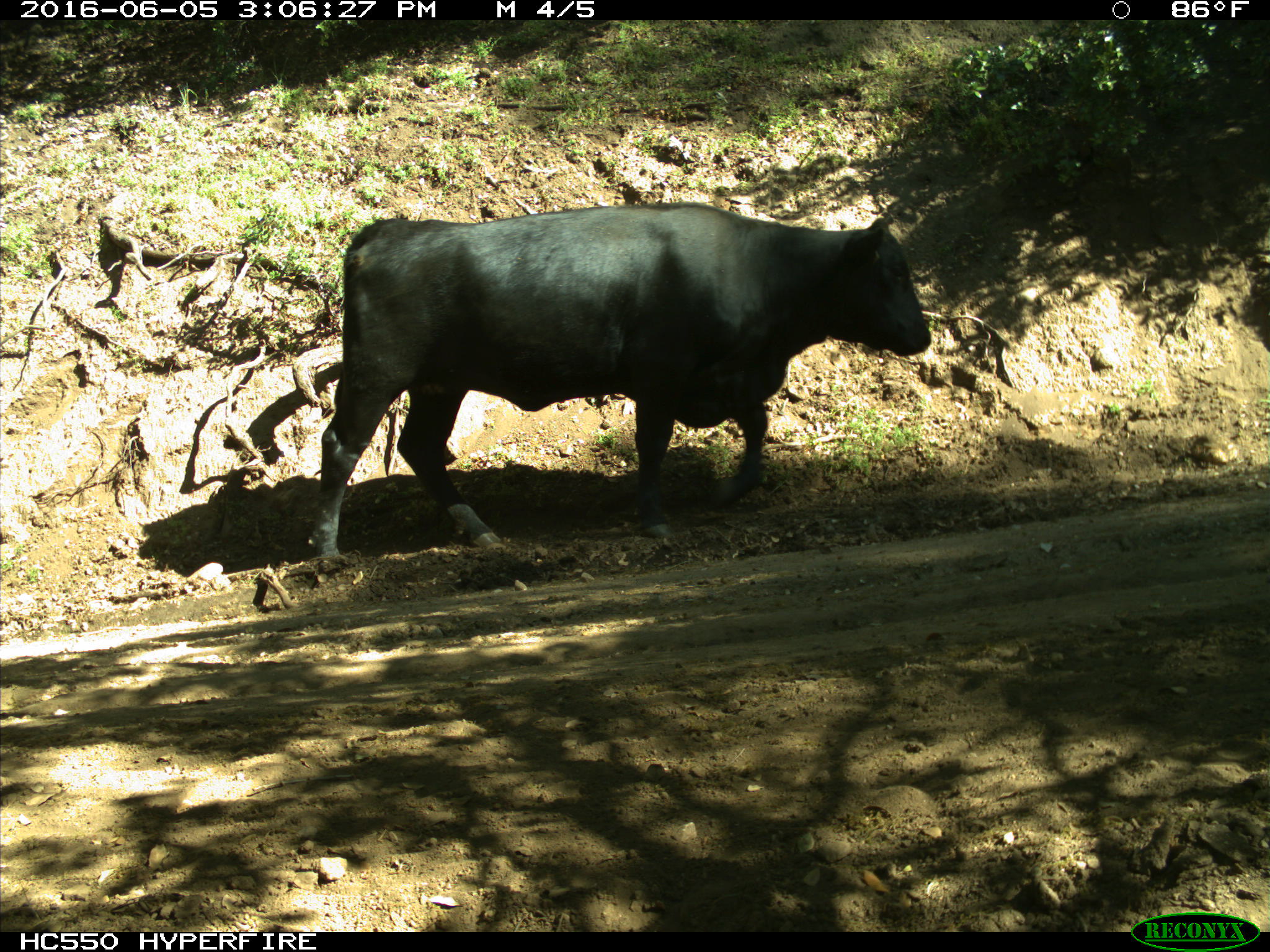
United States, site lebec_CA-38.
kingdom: Animalia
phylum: Chordata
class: Mammalia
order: Artiodactyla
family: Bovidae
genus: Bos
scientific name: Bos taurus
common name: domestic cow